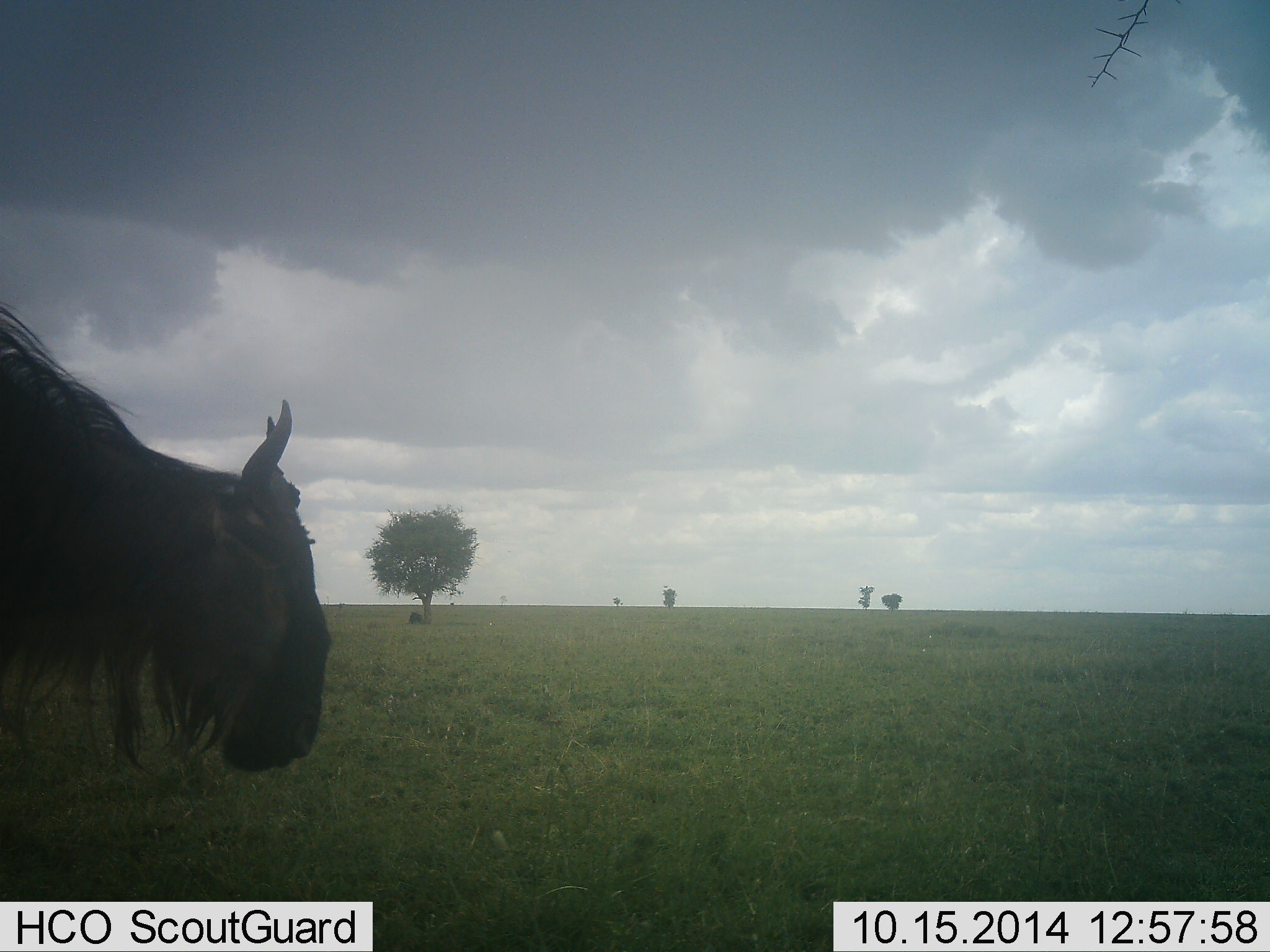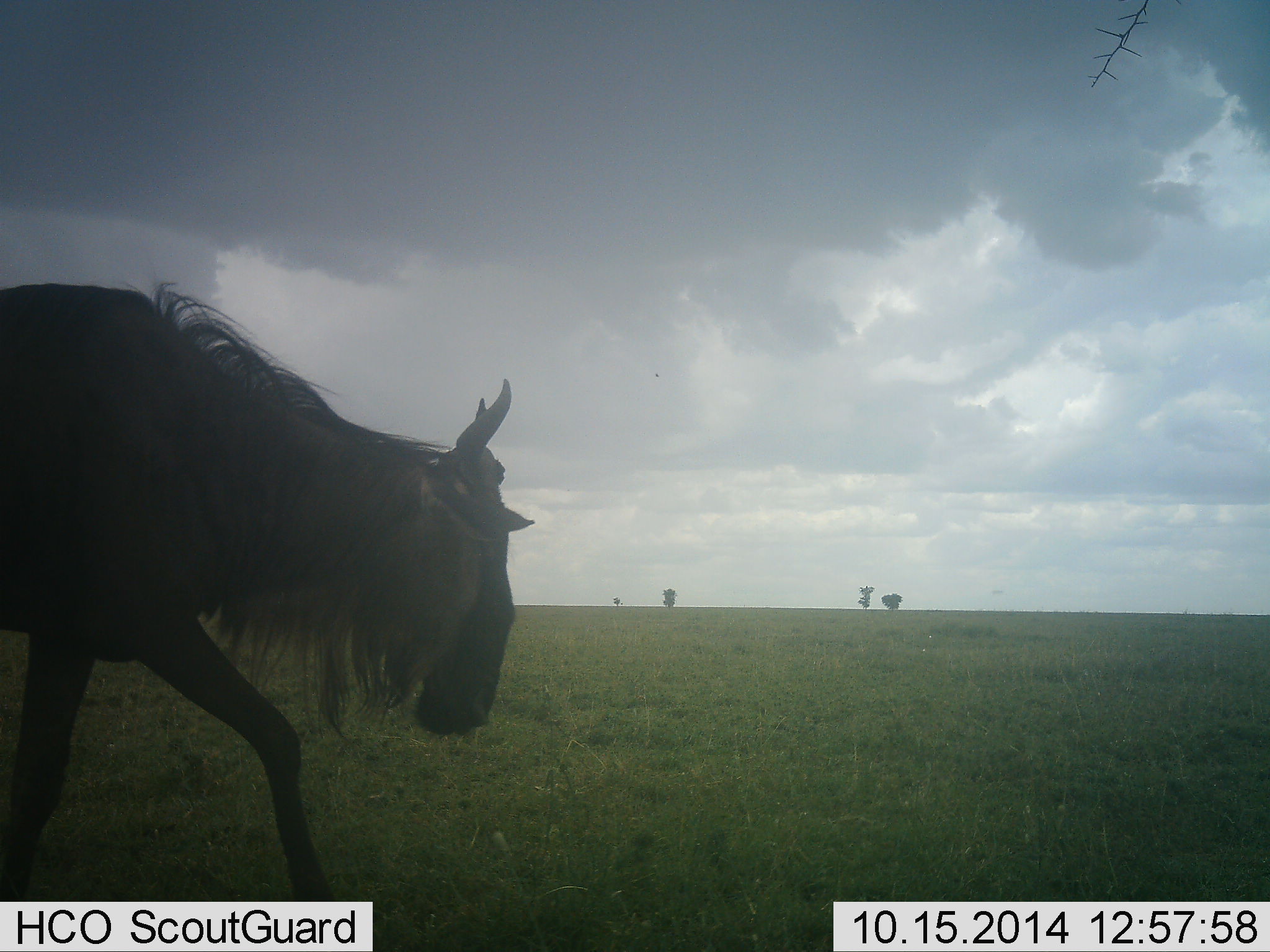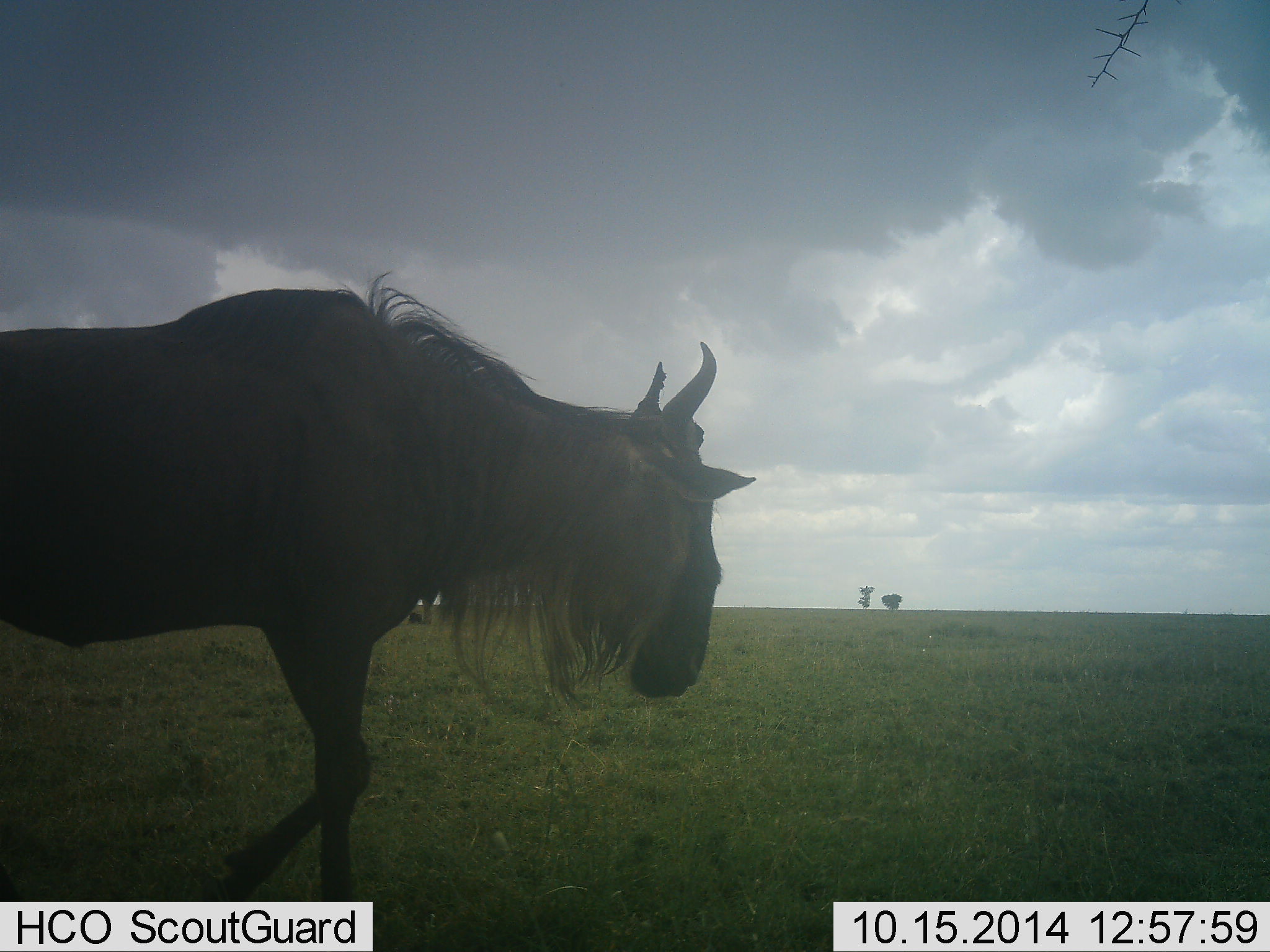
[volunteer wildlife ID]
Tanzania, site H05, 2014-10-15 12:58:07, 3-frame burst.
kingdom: Animalia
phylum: Chordata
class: Mammalia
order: Artiodactyla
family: Bovidae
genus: Connochaetes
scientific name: Connochaetes taurinus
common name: blue wildebeest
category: wildebeest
Wildebeest (blue wildebeest) (Connochaetes taurinus), count 1. Behavior (volunteer vote fractions): standing 0%, resting 10%, moving 100%, interacting 0%. Young present (vote fraction): 0%. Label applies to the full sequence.